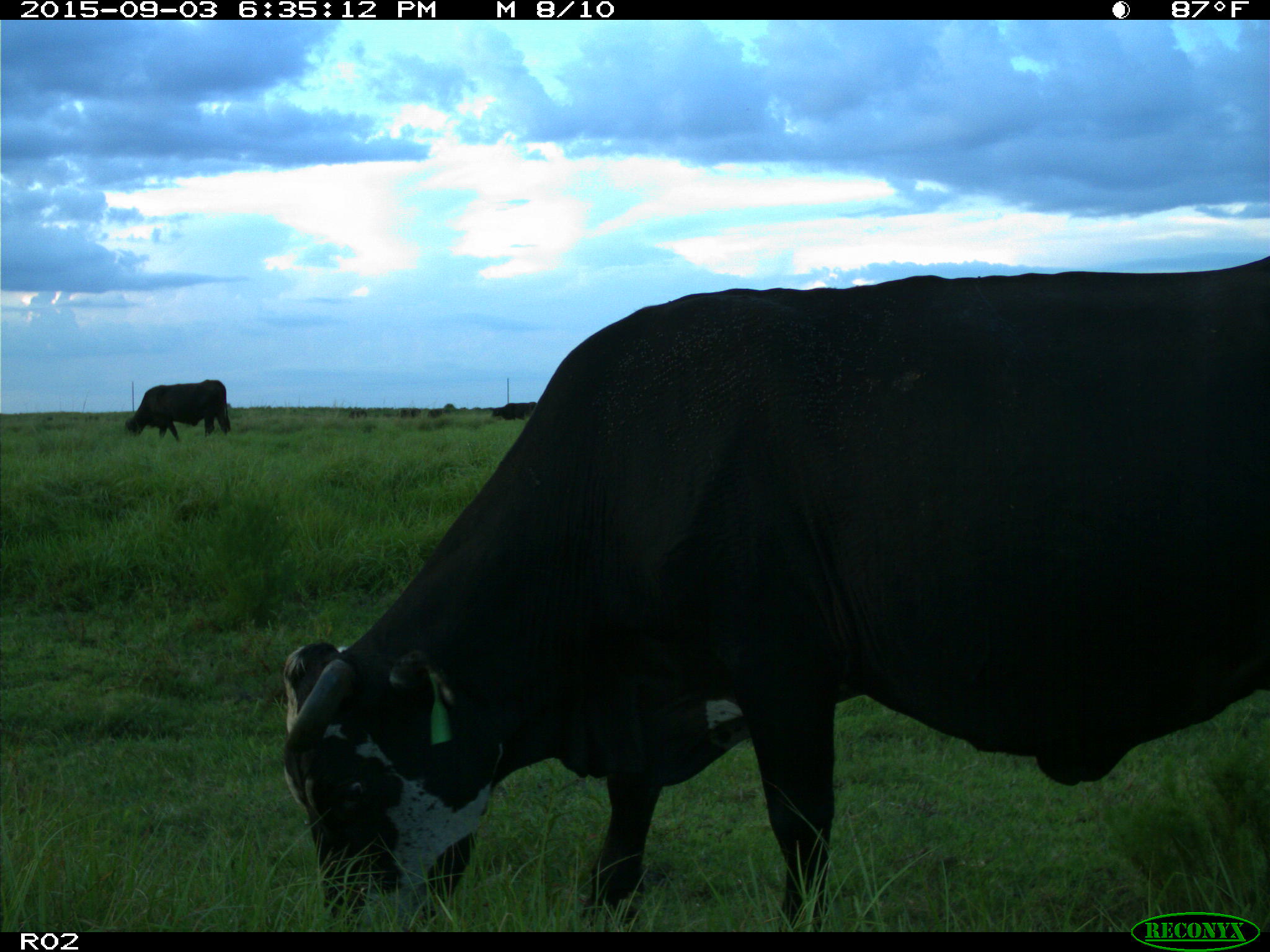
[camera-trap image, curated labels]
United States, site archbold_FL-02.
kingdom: Animalia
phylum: Chordata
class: Mammalia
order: Artiodactyla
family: Bovidae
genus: Bos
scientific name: Bos taurus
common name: domestic cow